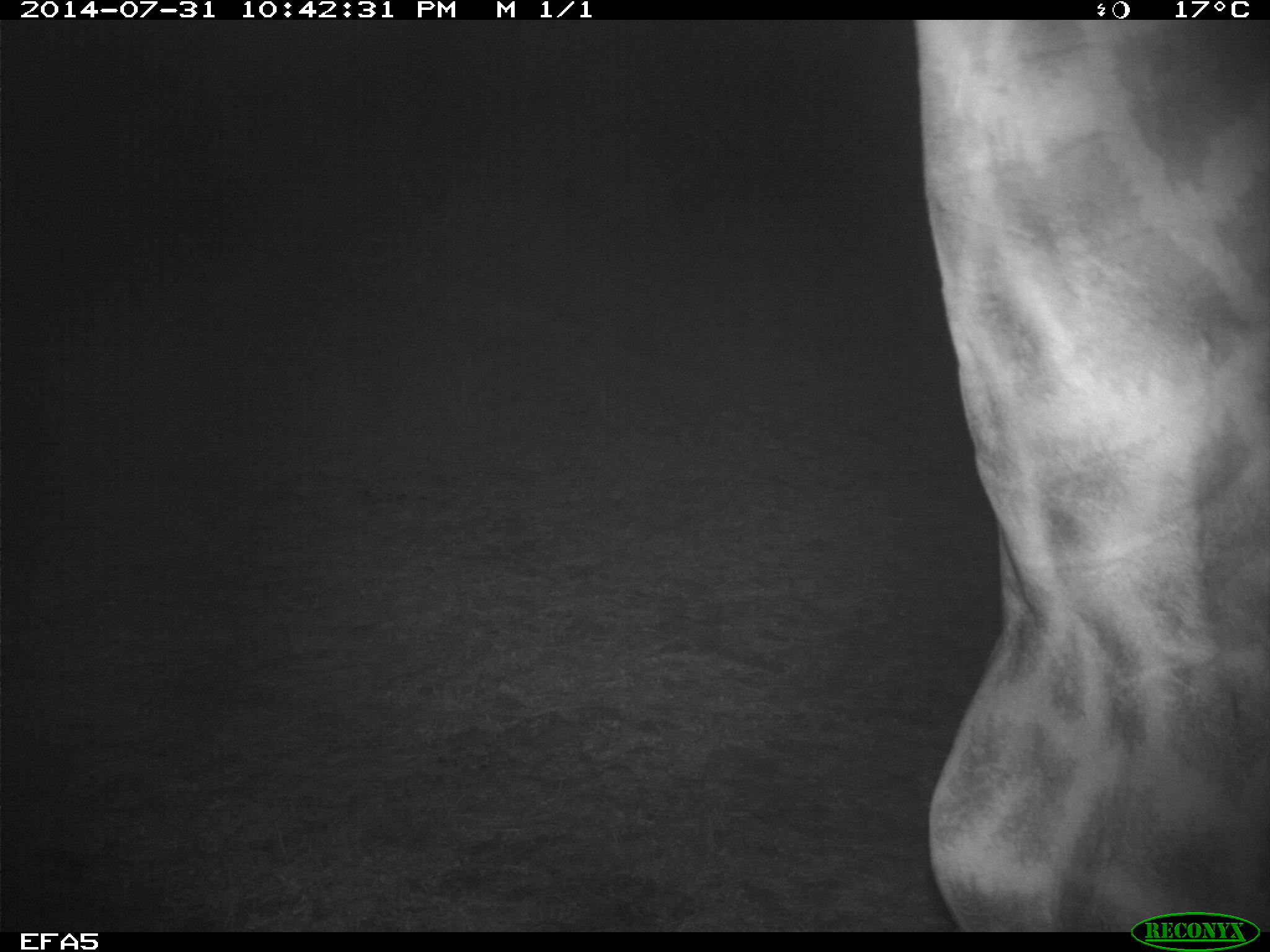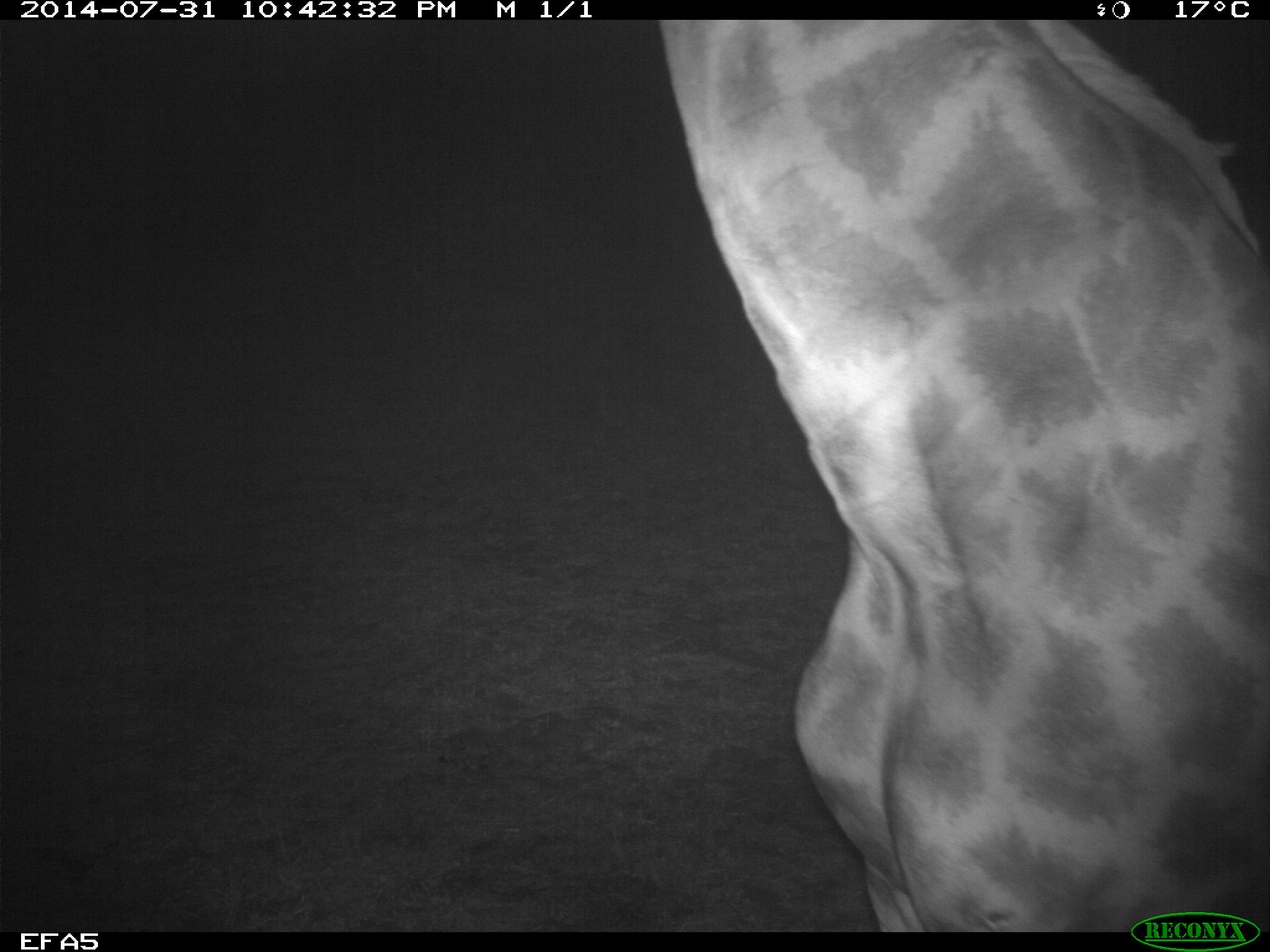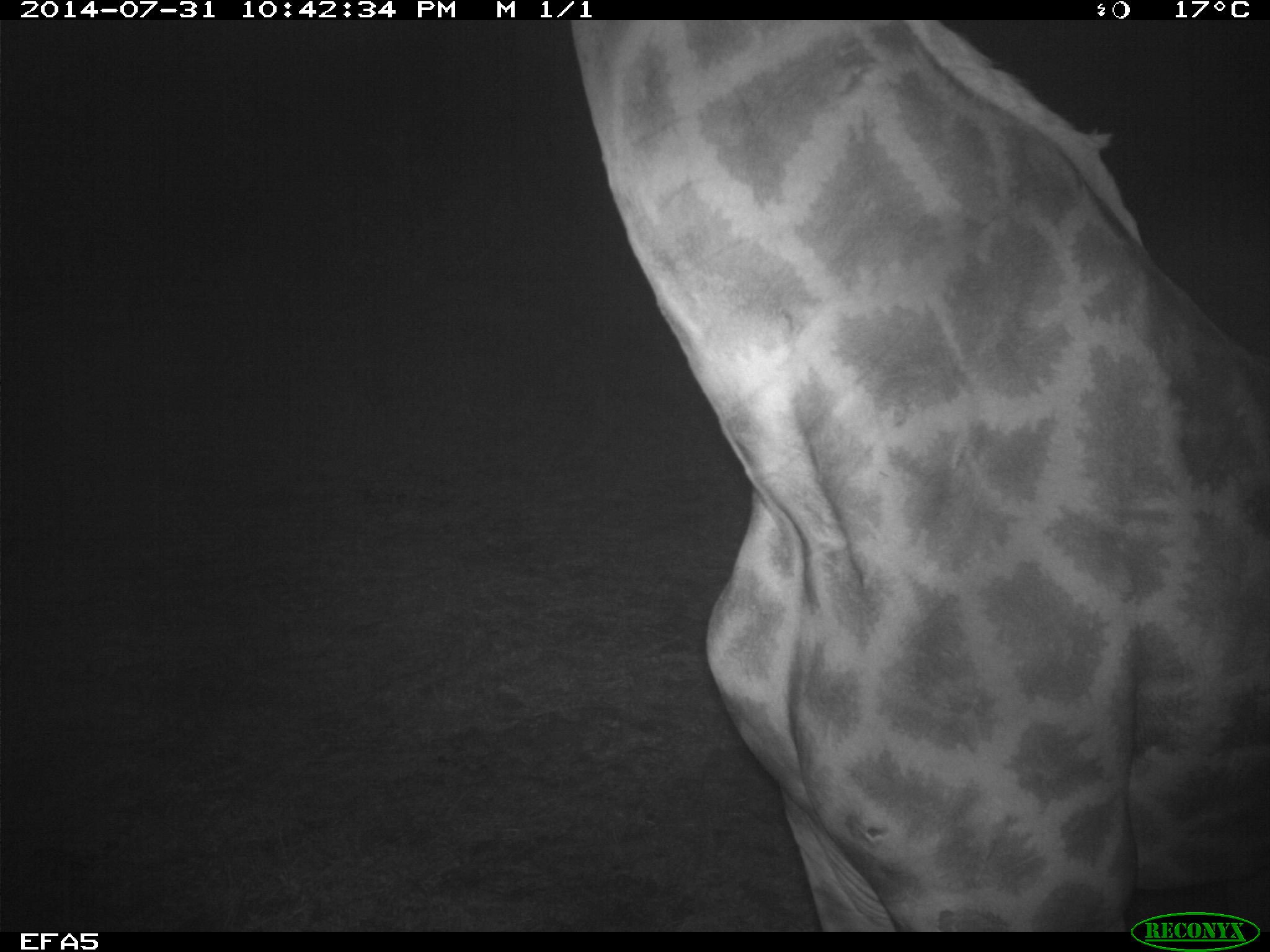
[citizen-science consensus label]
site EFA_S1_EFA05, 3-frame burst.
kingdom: Animalia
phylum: Chordata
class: Mammalia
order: Artiodactyla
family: Giraffidae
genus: Giraffa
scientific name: Giraffa camelopardalis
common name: giraffe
Giraffe (Giraffa camelopardalis), count 1. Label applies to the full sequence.